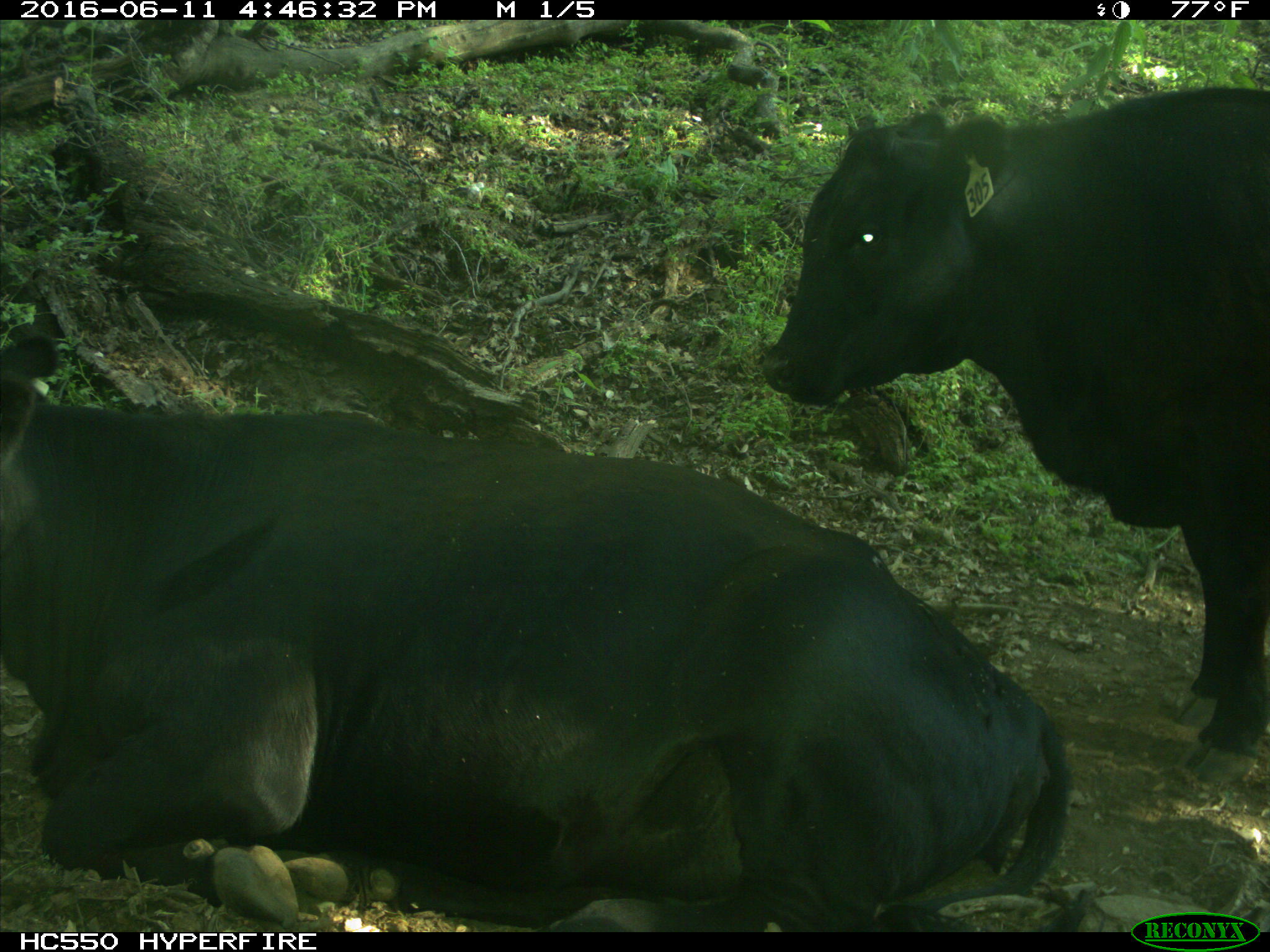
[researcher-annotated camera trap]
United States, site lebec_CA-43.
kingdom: Animalia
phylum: Chordata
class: Mammalia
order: Artiodactyla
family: Bovidae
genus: Bos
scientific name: Bos taurus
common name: domestic cow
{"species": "Bos taurus (domestic cow)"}